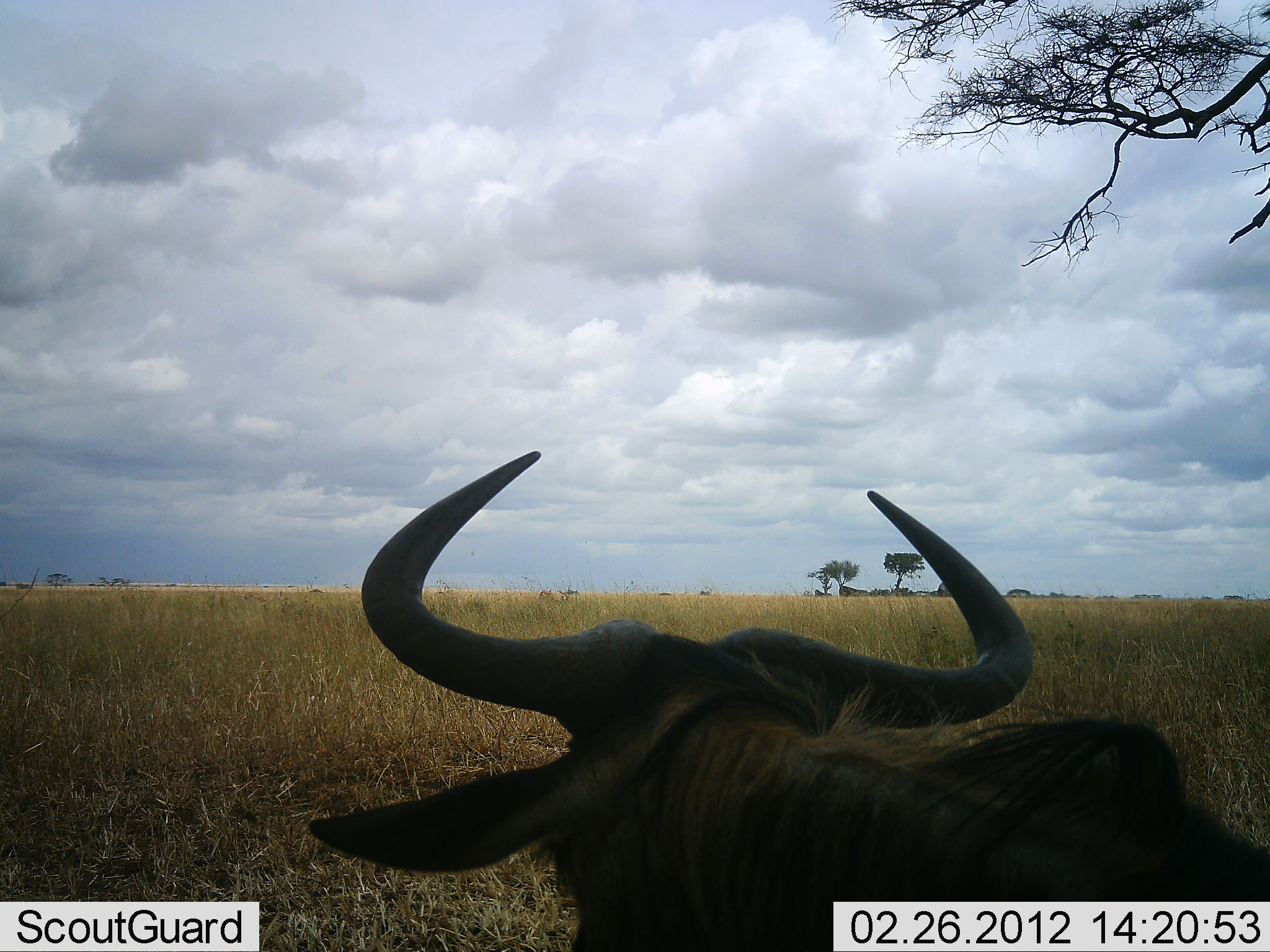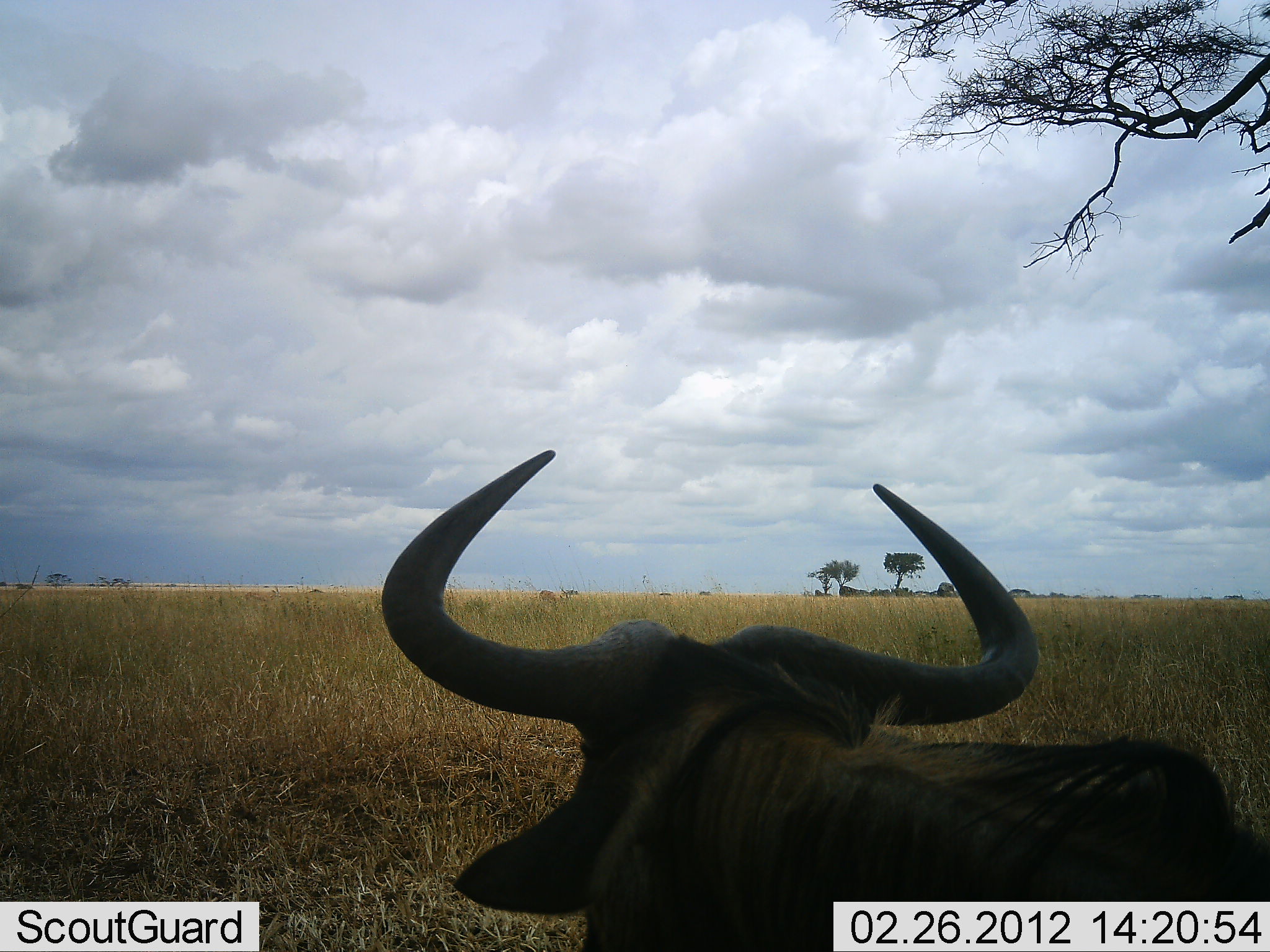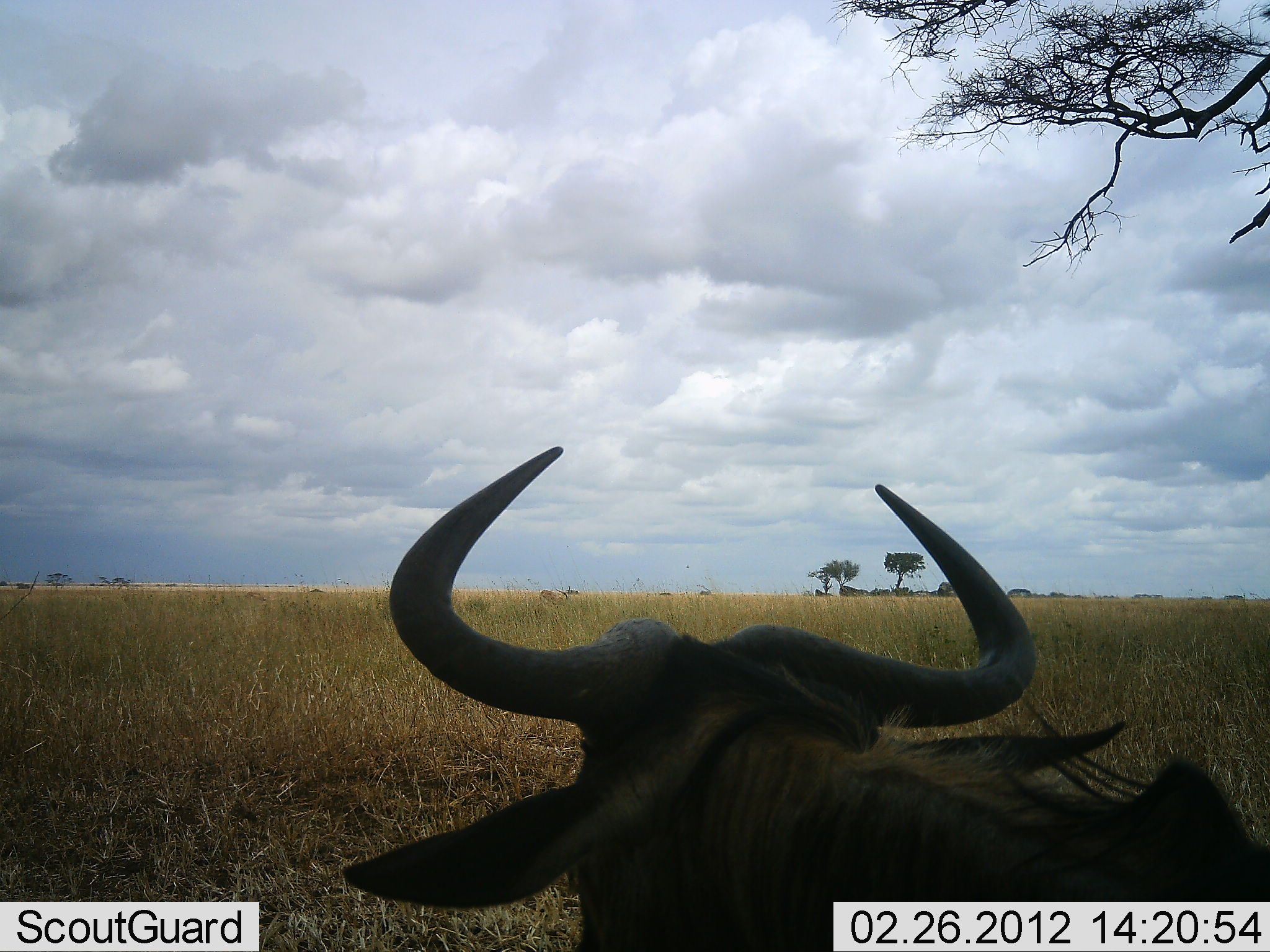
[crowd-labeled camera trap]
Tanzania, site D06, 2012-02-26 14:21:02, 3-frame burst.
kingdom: Animalia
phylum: Chordata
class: Mammalia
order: Artiodactyla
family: Bovidae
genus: Connochaetes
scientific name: Connochaetes taurinus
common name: blue wildebeest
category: wildebeest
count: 1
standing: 40%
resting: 60%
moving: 10%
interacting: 0%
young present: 0%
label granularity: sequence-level